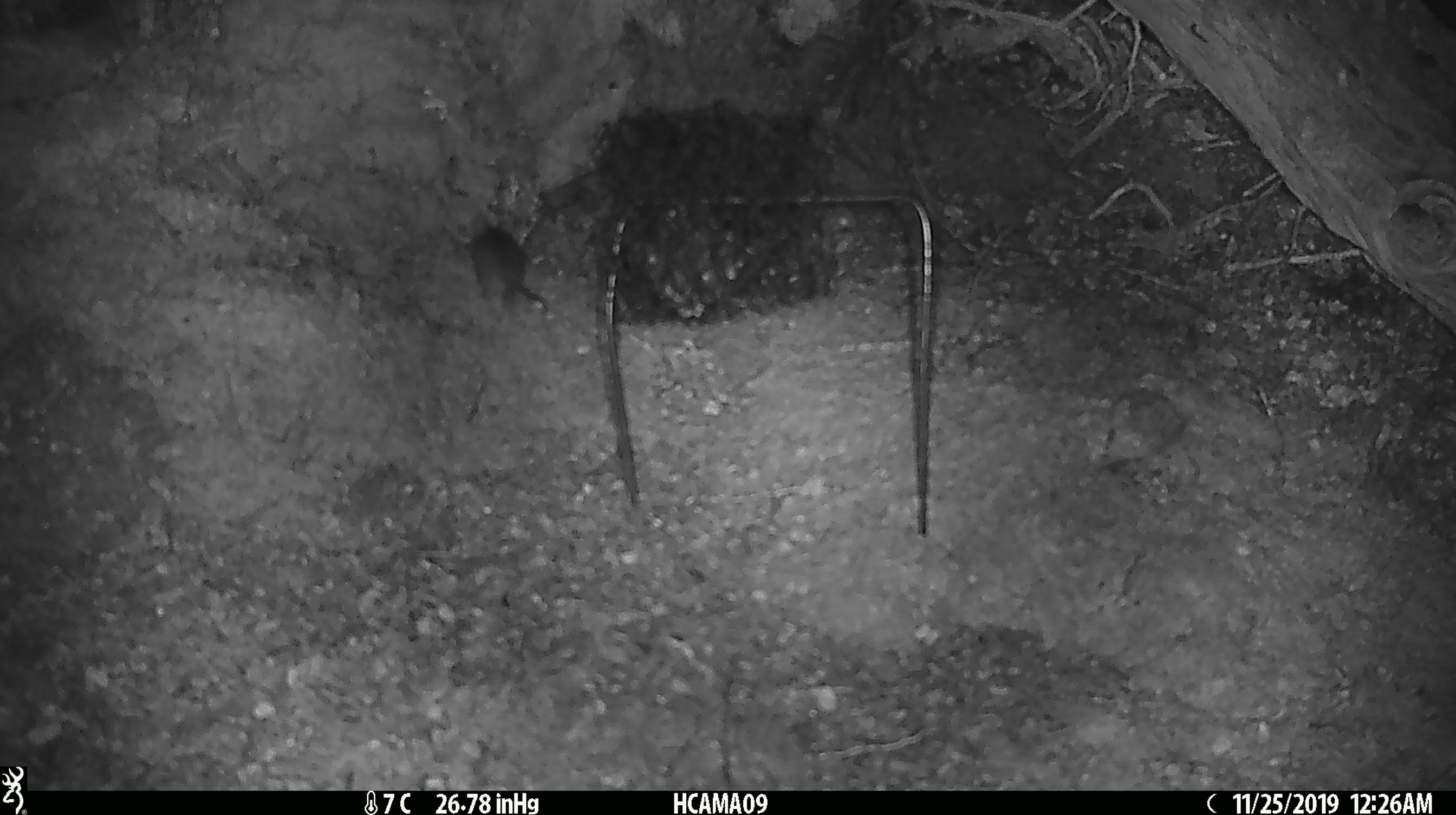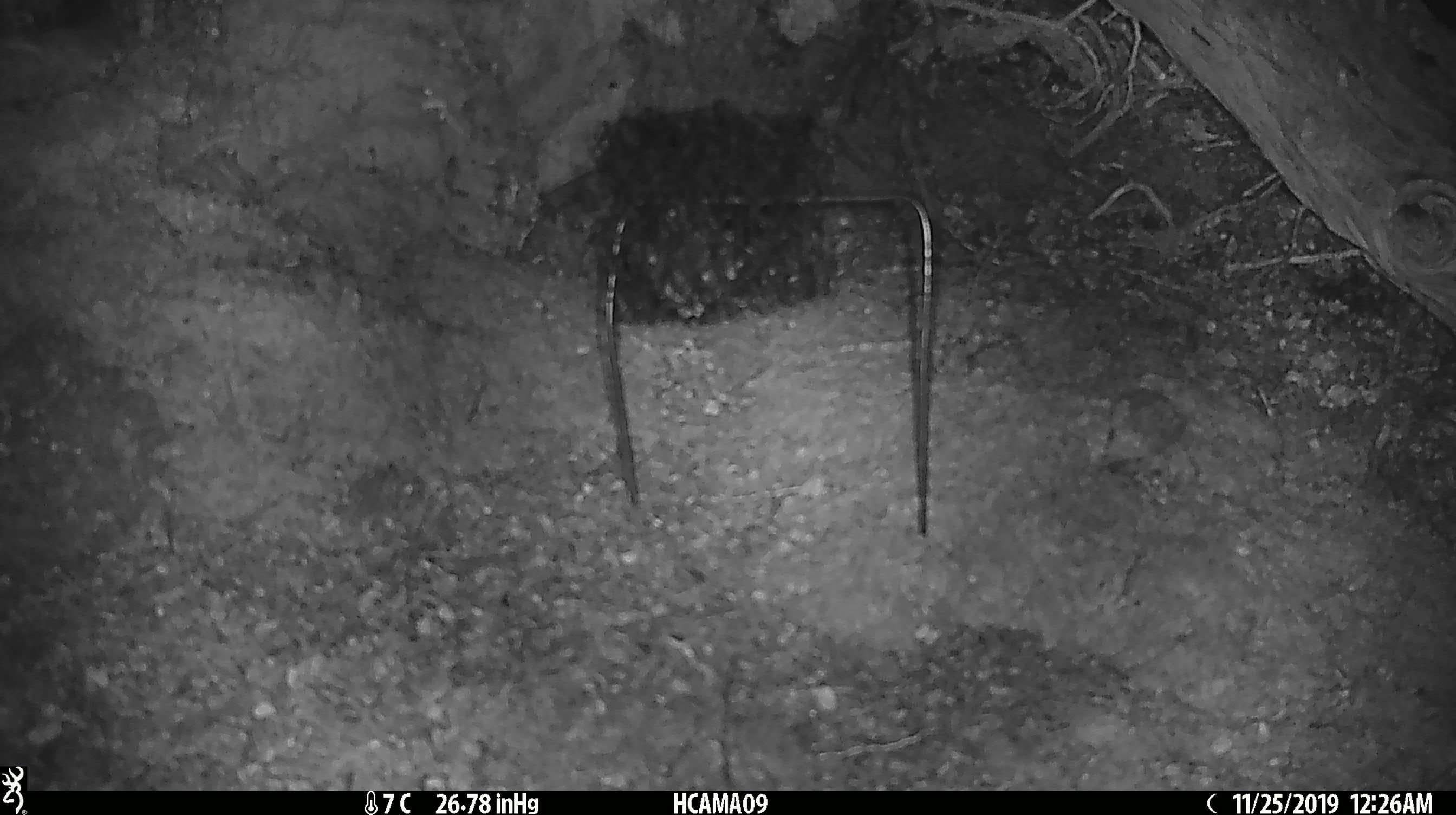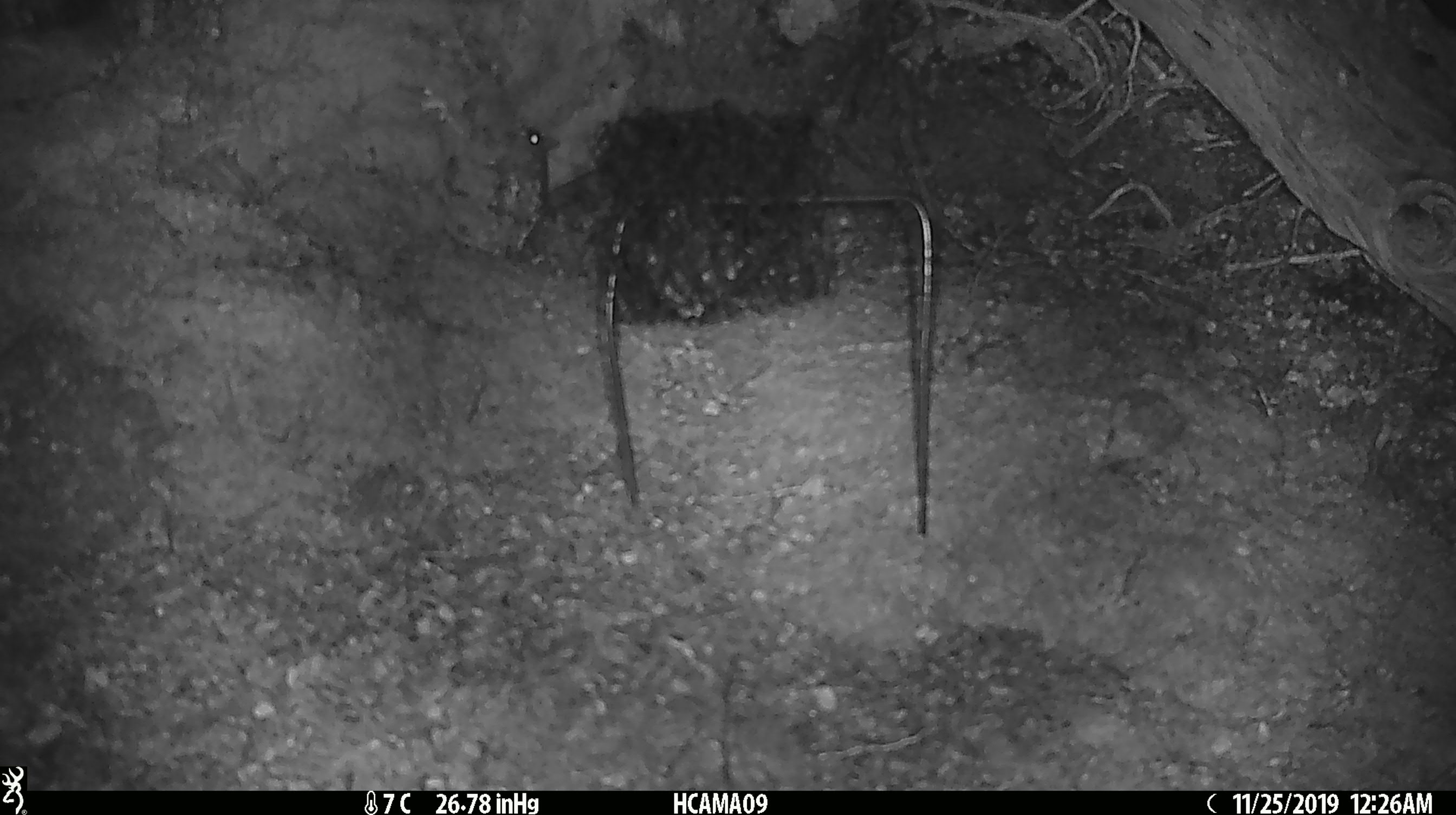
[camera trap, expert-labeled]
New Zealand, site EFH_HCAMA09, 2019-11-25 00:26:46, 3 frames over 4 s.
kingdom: Animalia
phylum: Chordata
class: Mammalia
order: Rodentia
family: Muridae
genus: Mus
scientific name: Mus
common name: mouse